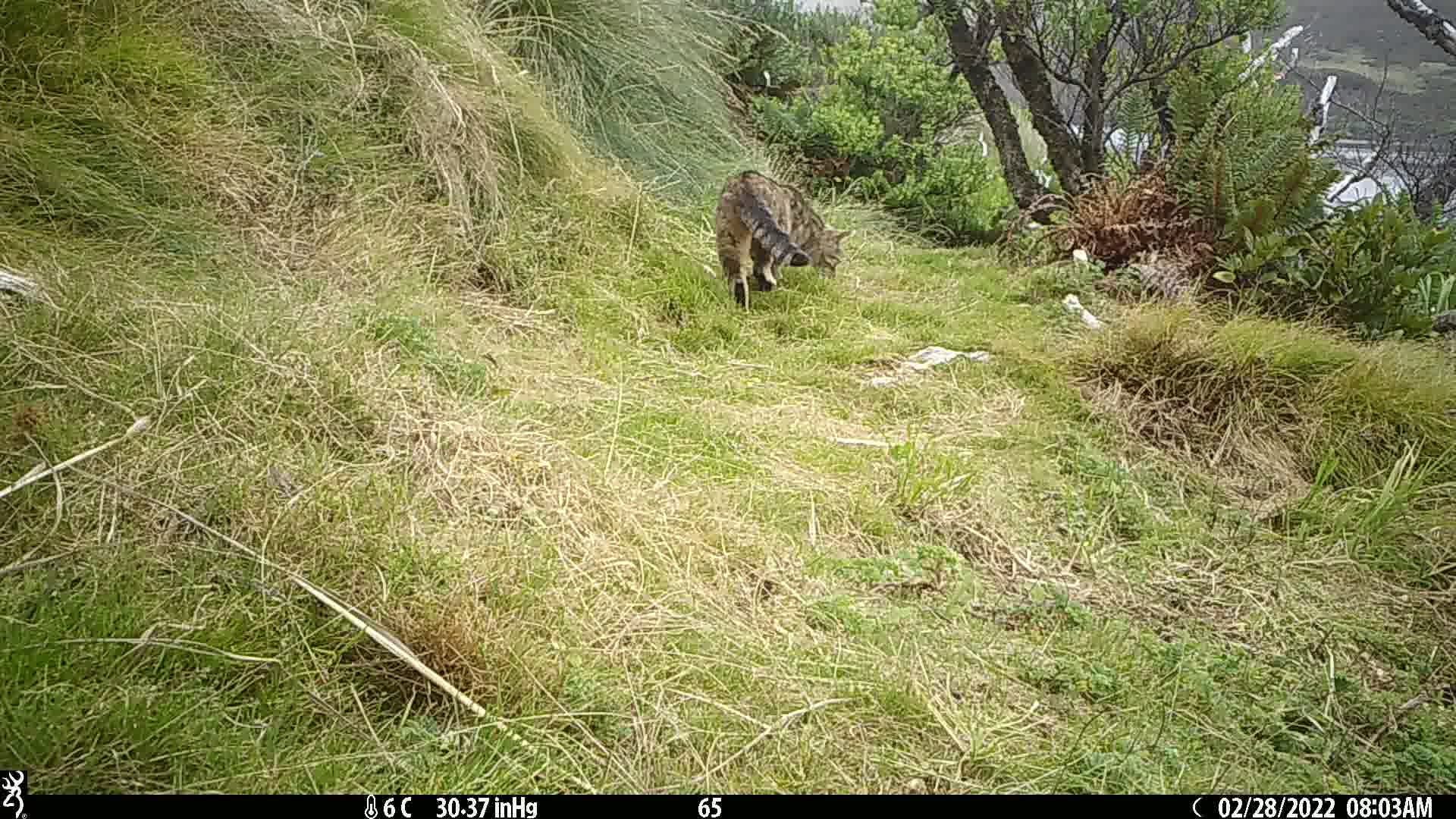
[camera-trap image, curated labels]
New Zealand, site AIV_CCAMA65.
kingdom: Animalia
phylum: Chordata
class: Mammalia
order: Carnivora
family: Felidae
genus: Felis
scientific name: Felis catus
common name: domestic cat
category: cat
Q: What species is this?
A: Cat (domestic cat) (Felis catus).